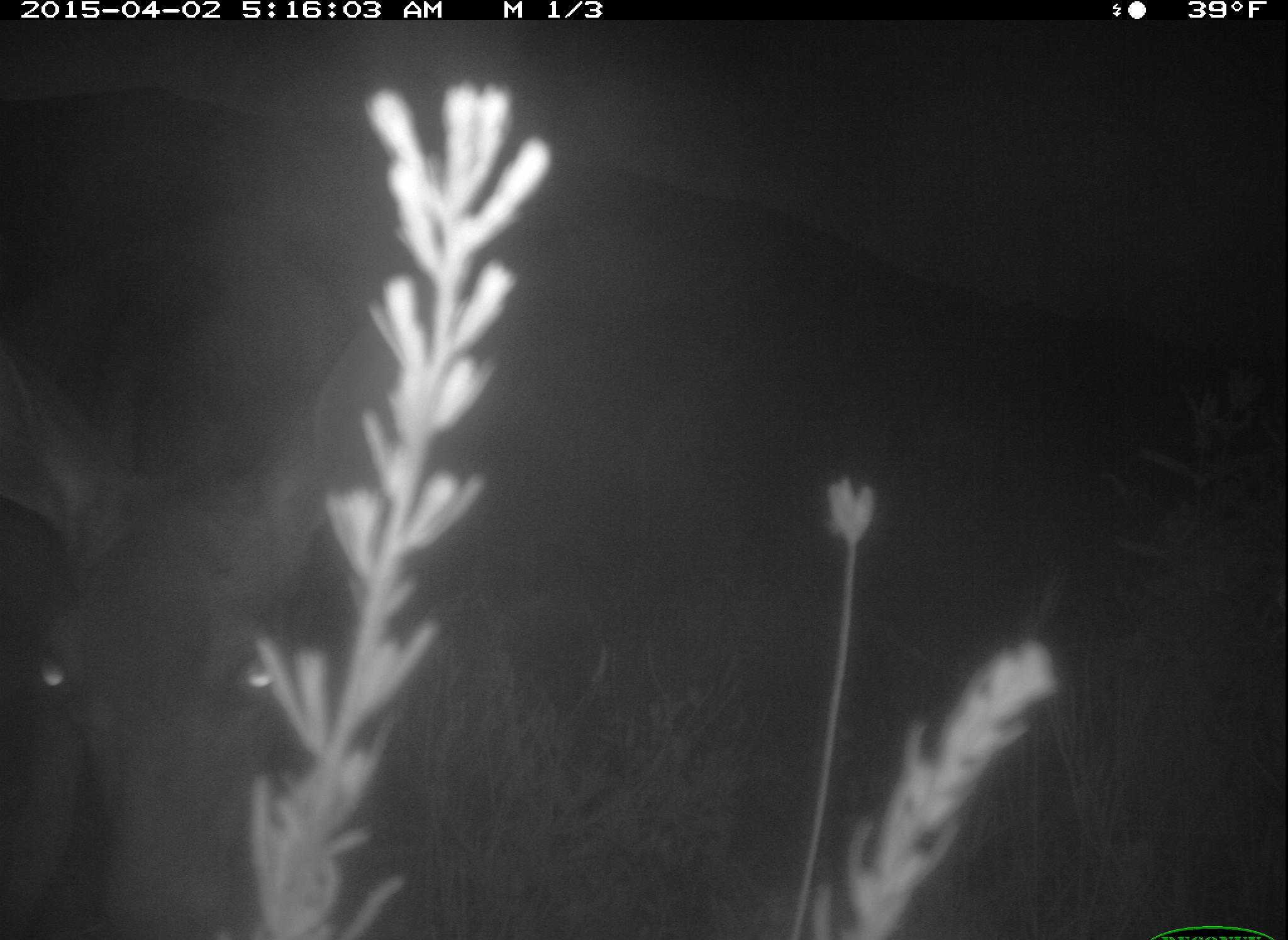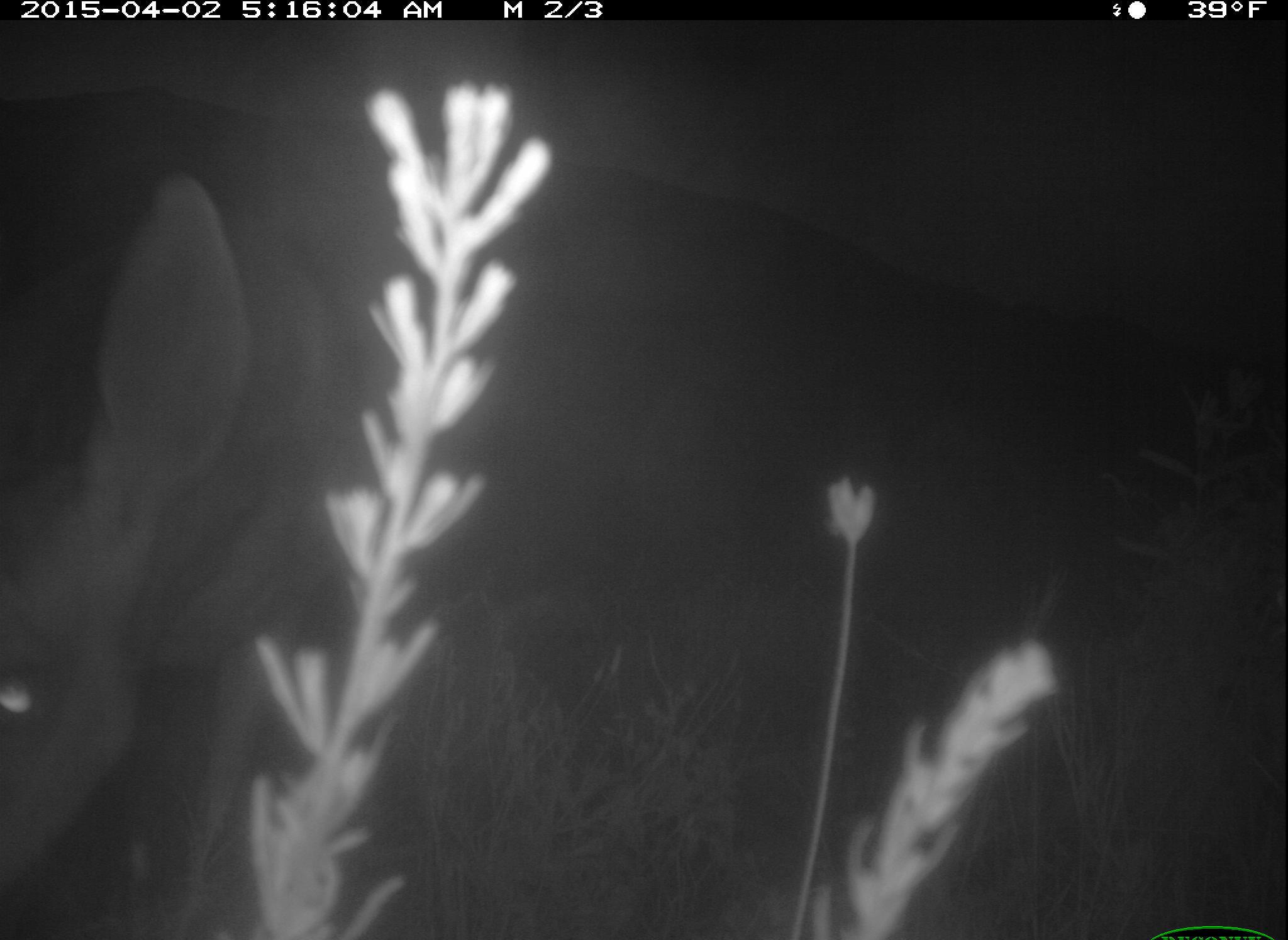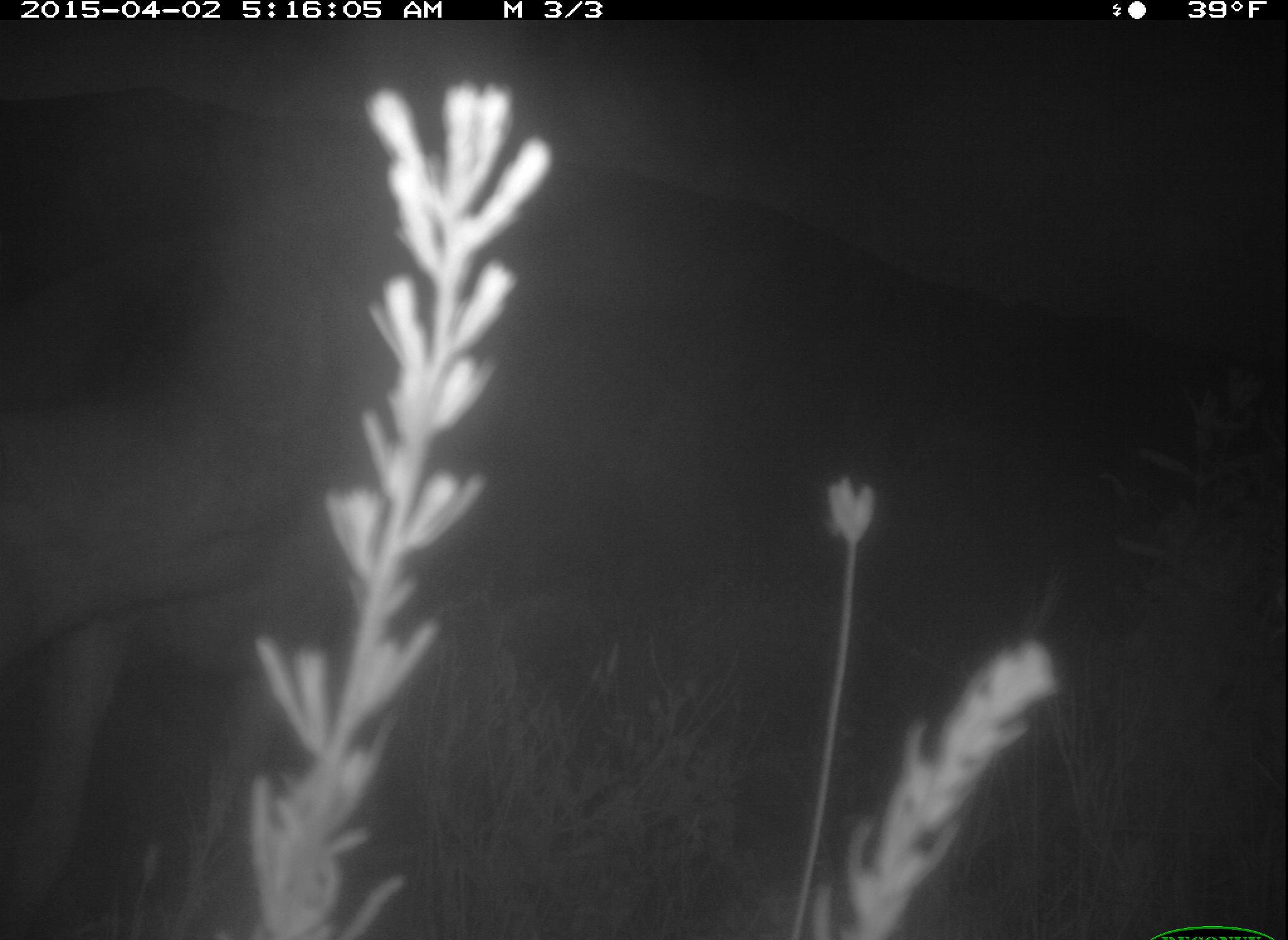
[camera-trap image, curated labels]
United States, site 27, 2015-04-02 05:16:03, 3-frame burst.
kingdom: Animalia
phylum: Chordata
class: Mammalia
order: Artiodactyla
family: Cervidae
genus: Odocoileus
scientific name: Odocoileus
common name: deer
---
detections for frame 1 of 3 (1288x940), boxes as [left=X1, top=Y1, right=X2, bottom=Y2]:
deer: [left=0, top=303, right=407, bottom=940]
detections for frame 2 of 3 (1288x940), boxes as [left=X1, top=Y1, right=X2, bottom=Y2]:
deer: [left=0, top=180, right=393, bottom=940]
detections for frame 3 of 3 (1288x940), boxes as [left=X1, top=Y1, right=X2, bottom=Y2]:
deer: [left=0, top=146, right=361, bottom=940]